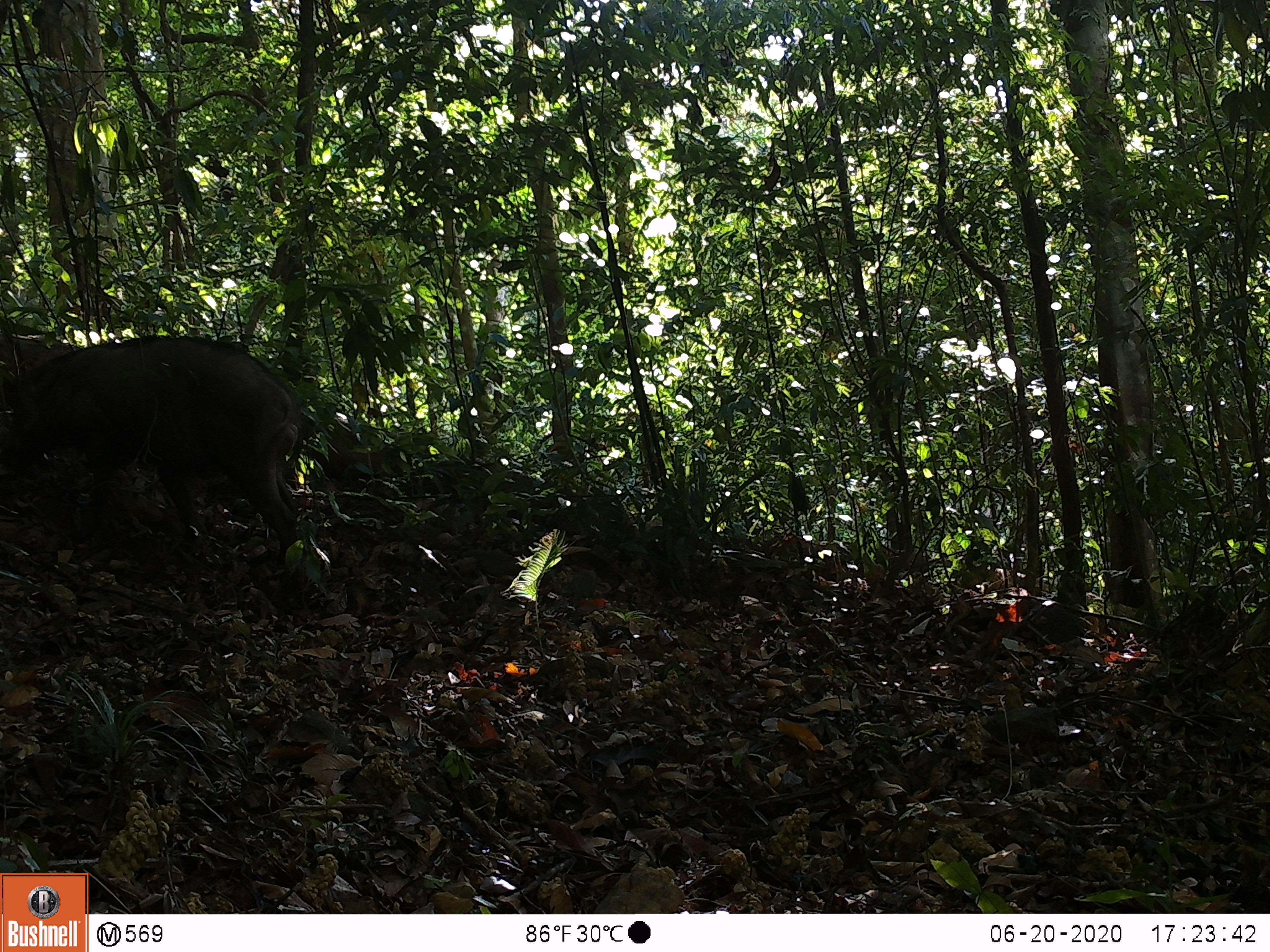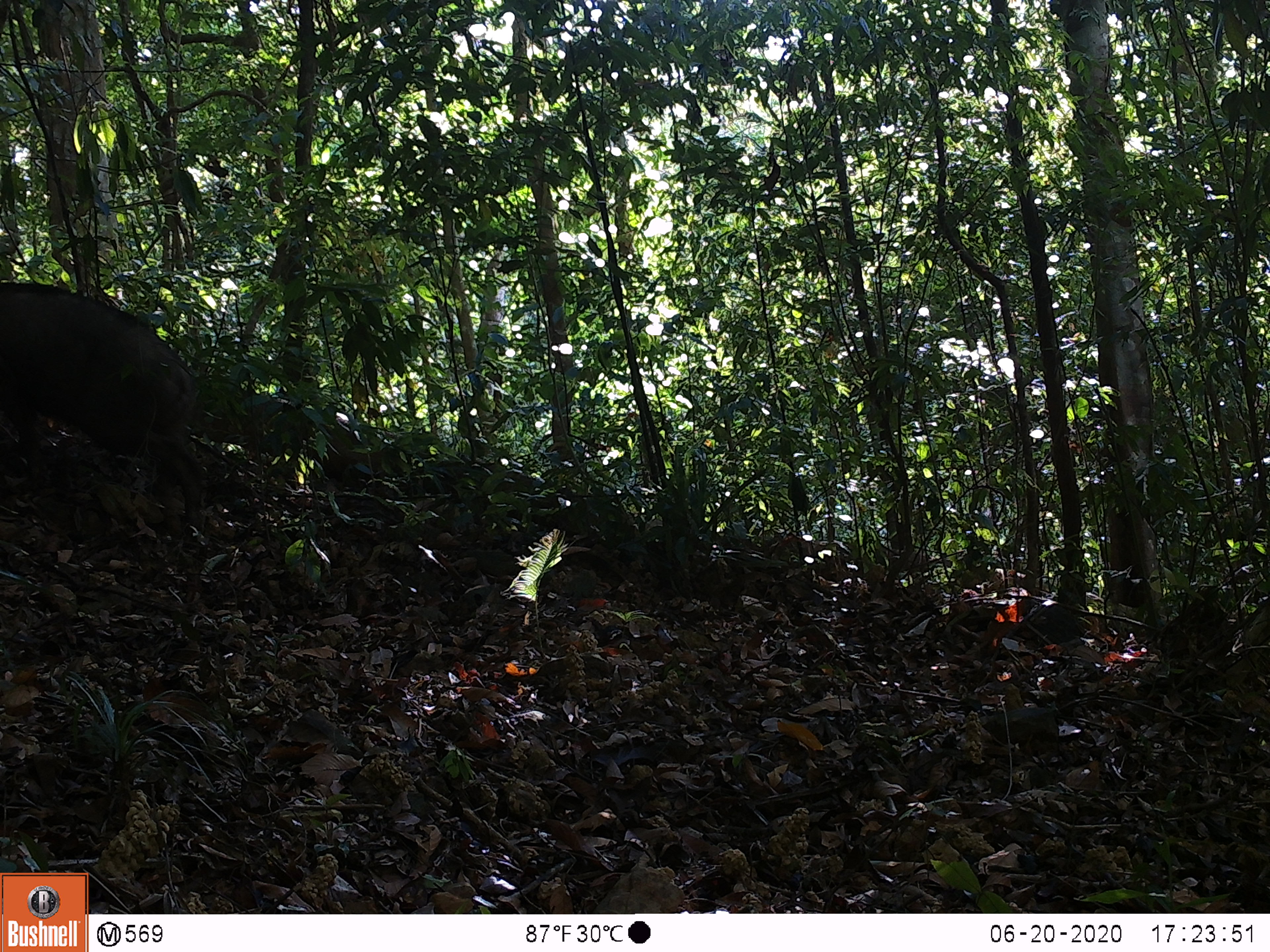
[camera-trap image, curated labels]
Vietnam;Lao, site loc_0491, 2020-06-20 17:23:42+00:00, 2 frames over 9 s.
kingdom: Animalia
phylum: Chordata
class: Mammalia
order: Artiodactyla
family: Suidae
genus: Sus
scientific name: Sus scrofa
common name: eurasian wild pig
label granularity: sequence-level